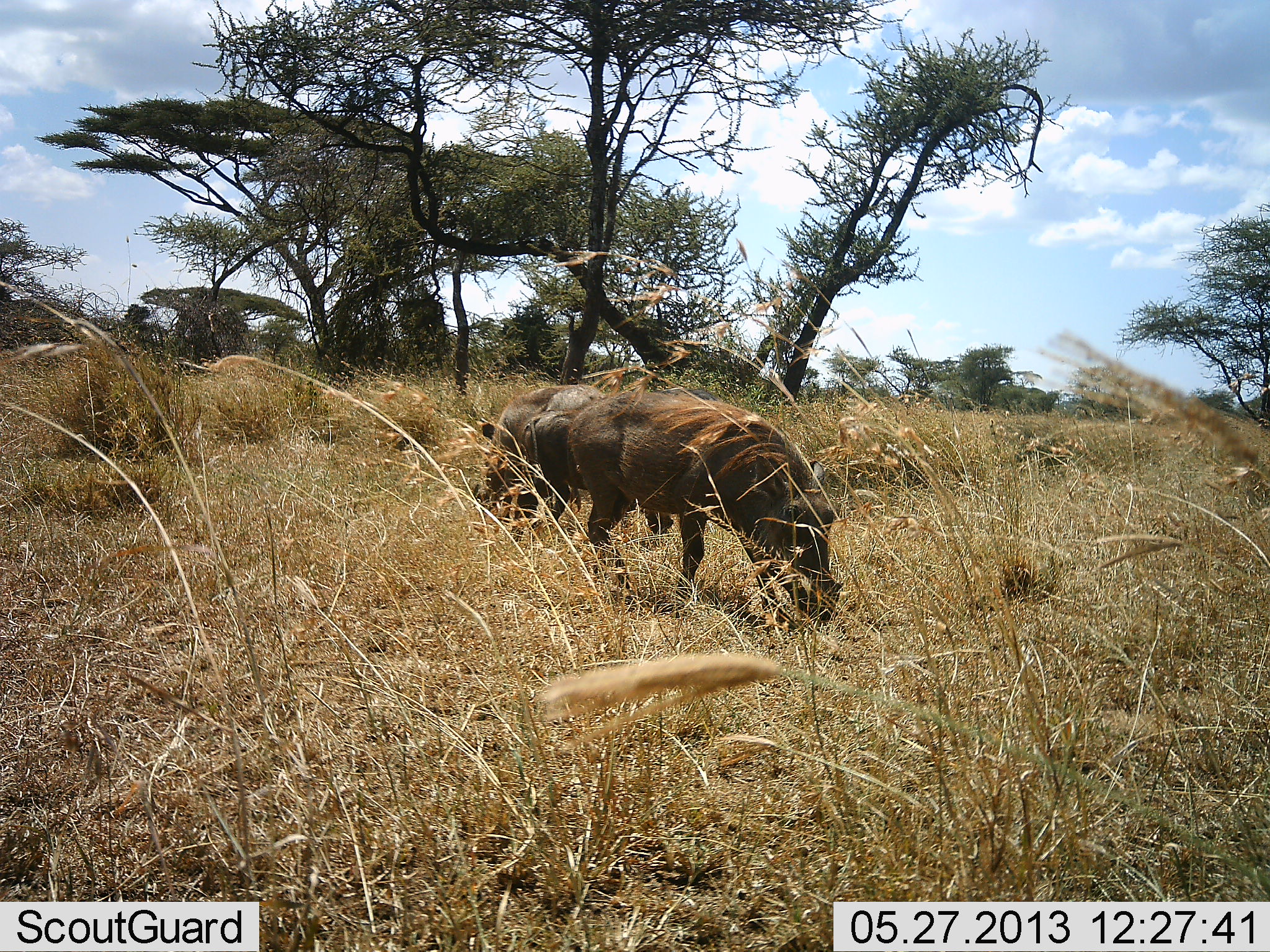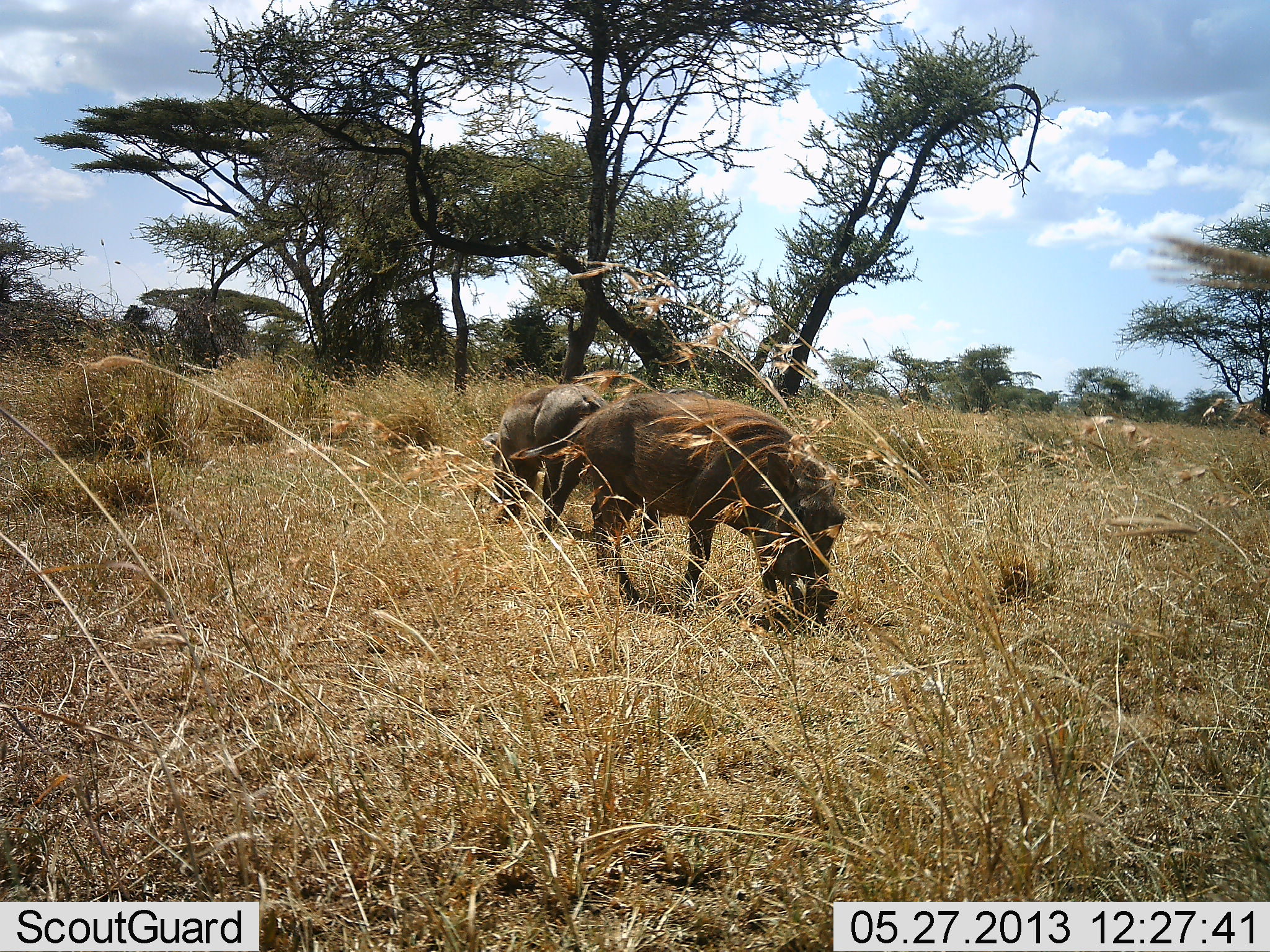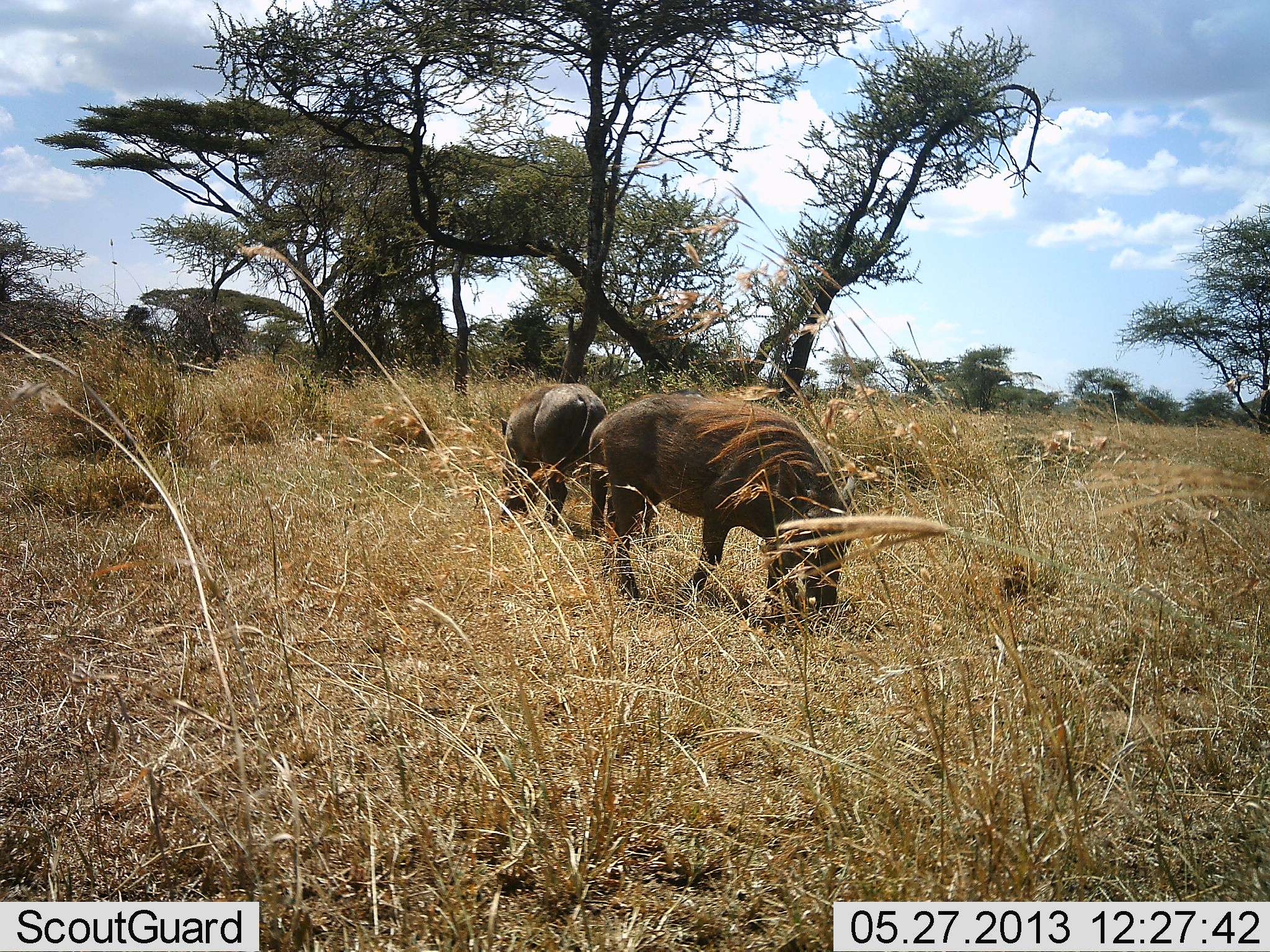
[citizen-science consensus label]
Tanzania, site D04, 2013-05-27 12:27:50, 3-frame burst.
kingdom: Animalia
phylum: Chordata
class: Mammalia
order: Artiodactyla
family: Suidae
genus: Phacochoerus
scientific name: Phacochoerus africanus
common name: warthog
Warthog (Phacochoerus africanus), count 2. Behavior (volunteer vote fractions): standing 10%, resting 0%, moving 0%, interacting 0%. Young present (vote fraction): 10%. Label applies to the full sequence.